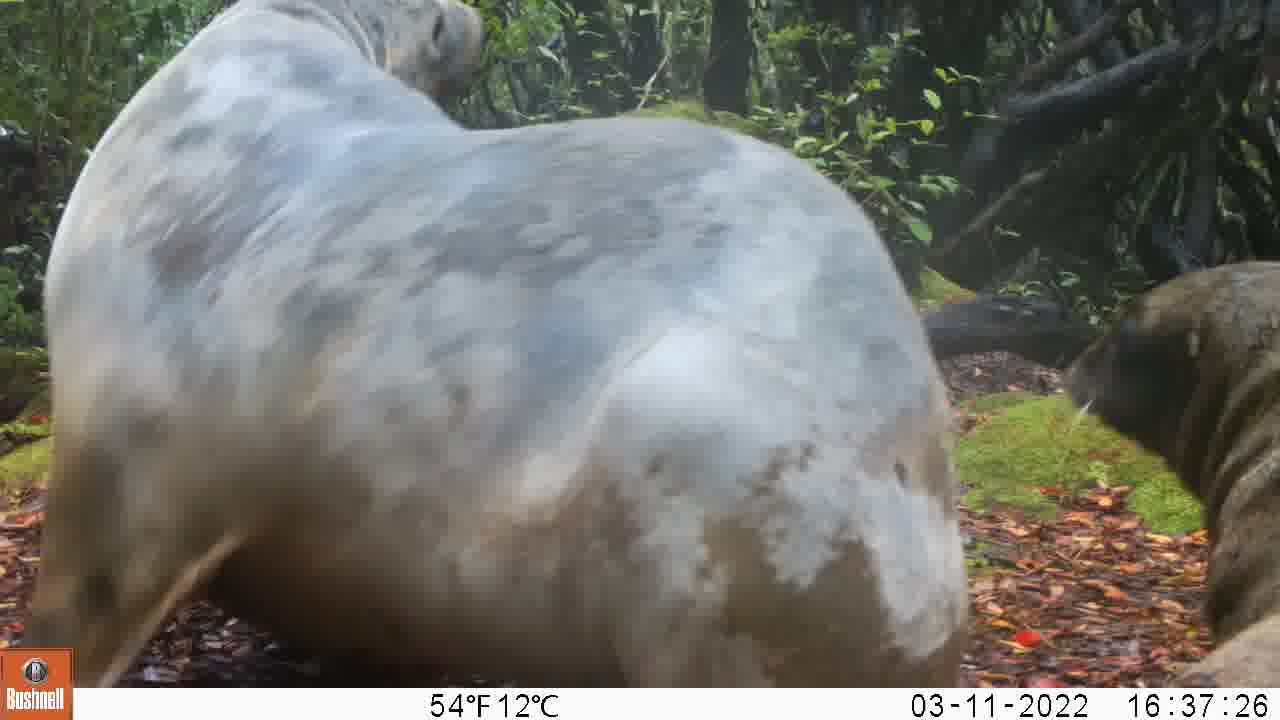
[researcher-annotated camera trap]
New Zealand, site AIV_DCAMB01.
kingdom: Animalia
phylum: Chordata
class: Mammalia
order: Carnivora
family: Otariidae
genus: Phocarctos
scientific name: Phocarctos hookeri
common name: new zealand sea lion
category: sealion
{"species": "sealion (new zealand sea lion) (Phocarctos hookeri)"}